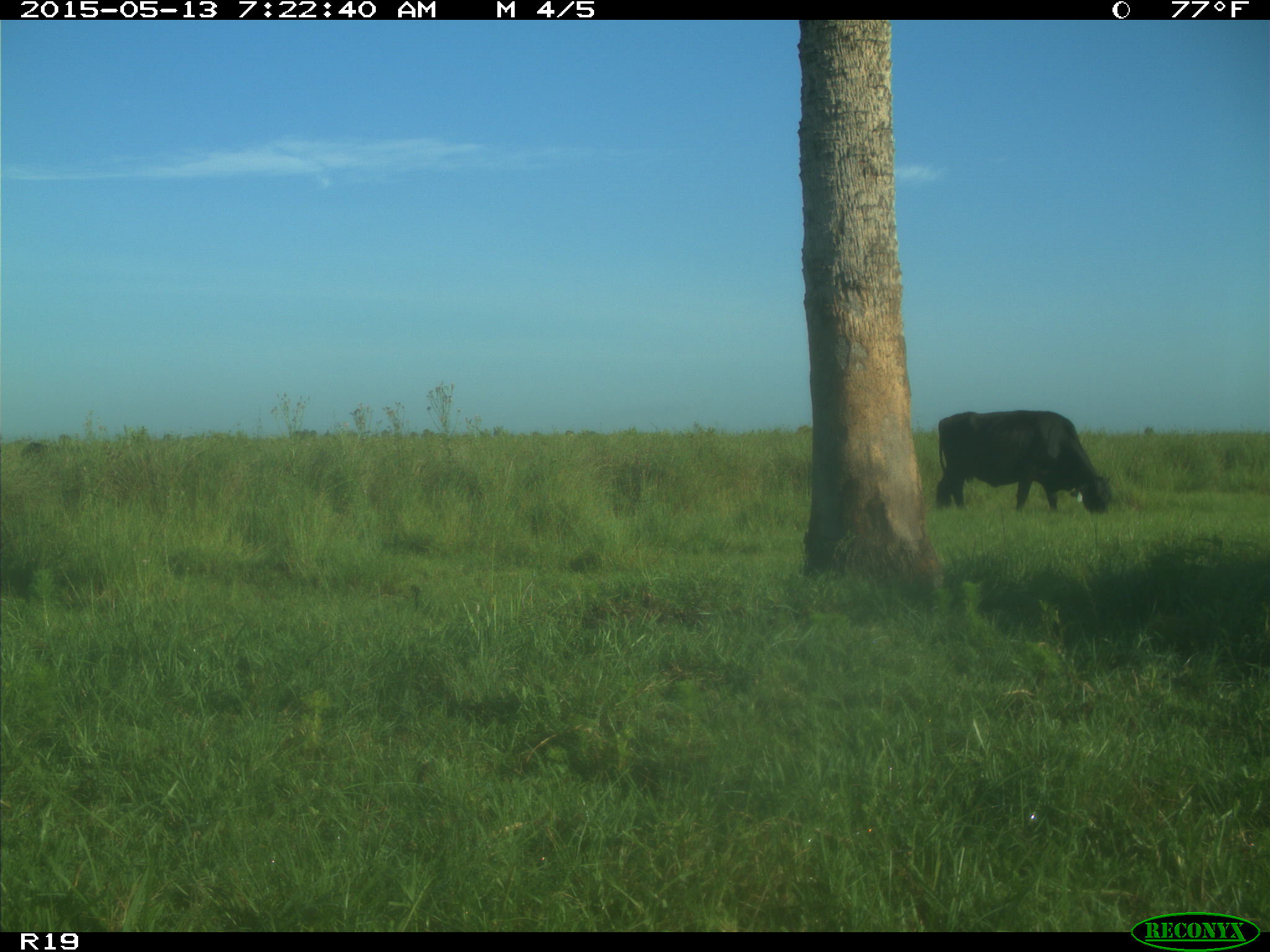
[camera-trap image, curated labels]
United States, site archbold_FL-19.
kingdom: Animalia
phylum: Chordata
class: Mammalia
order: Artiodactyla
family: Bovidae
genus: Bos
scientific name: Bos taurus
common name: domestic cow